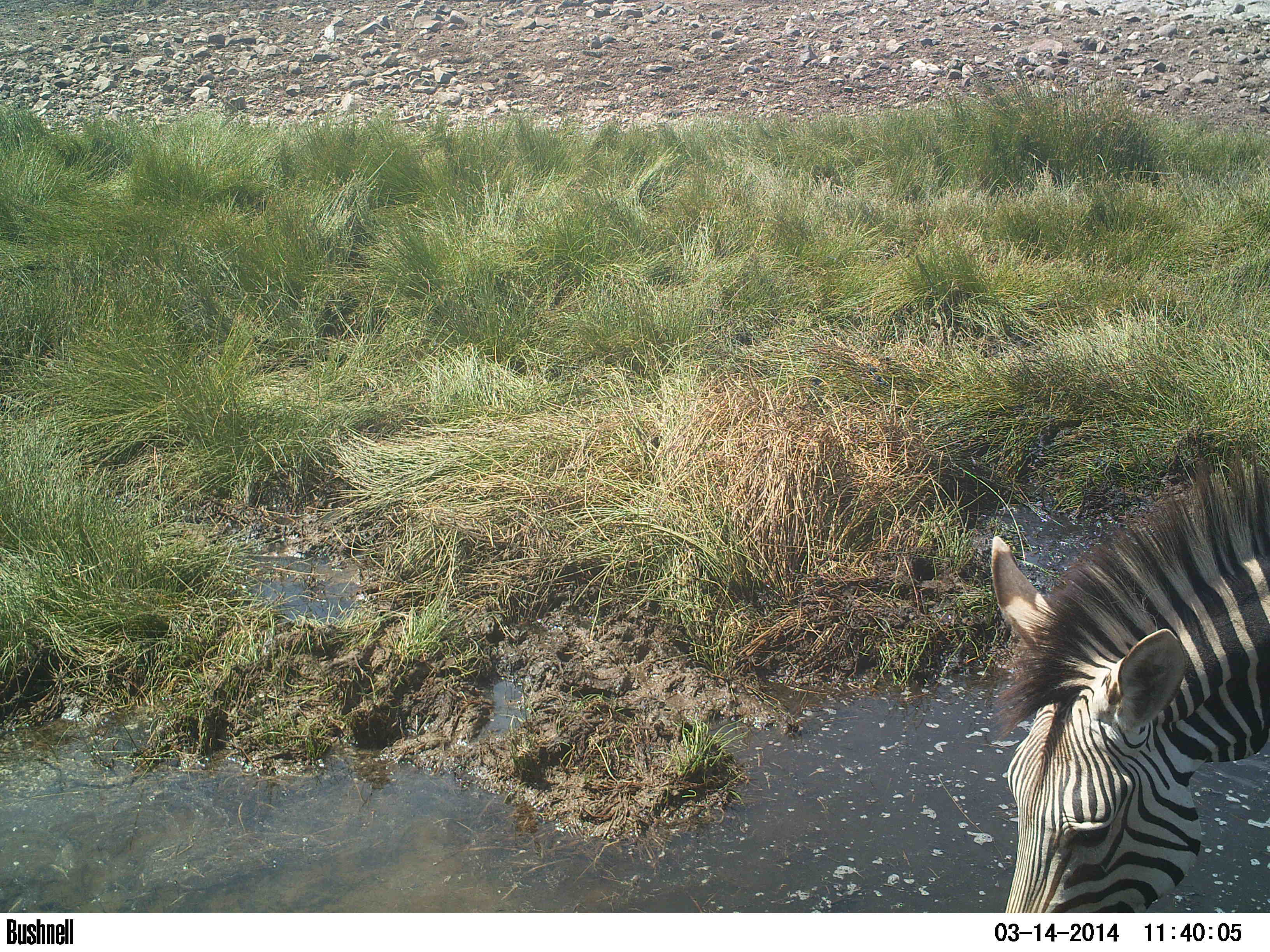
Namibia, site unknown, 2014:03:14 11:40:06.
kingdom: Animalia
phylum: Chordata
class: Mammalia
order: Perissodactyla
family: Equidae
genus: Equus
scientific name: Equus zebra hartmannae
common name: hartmann's mountain zebra